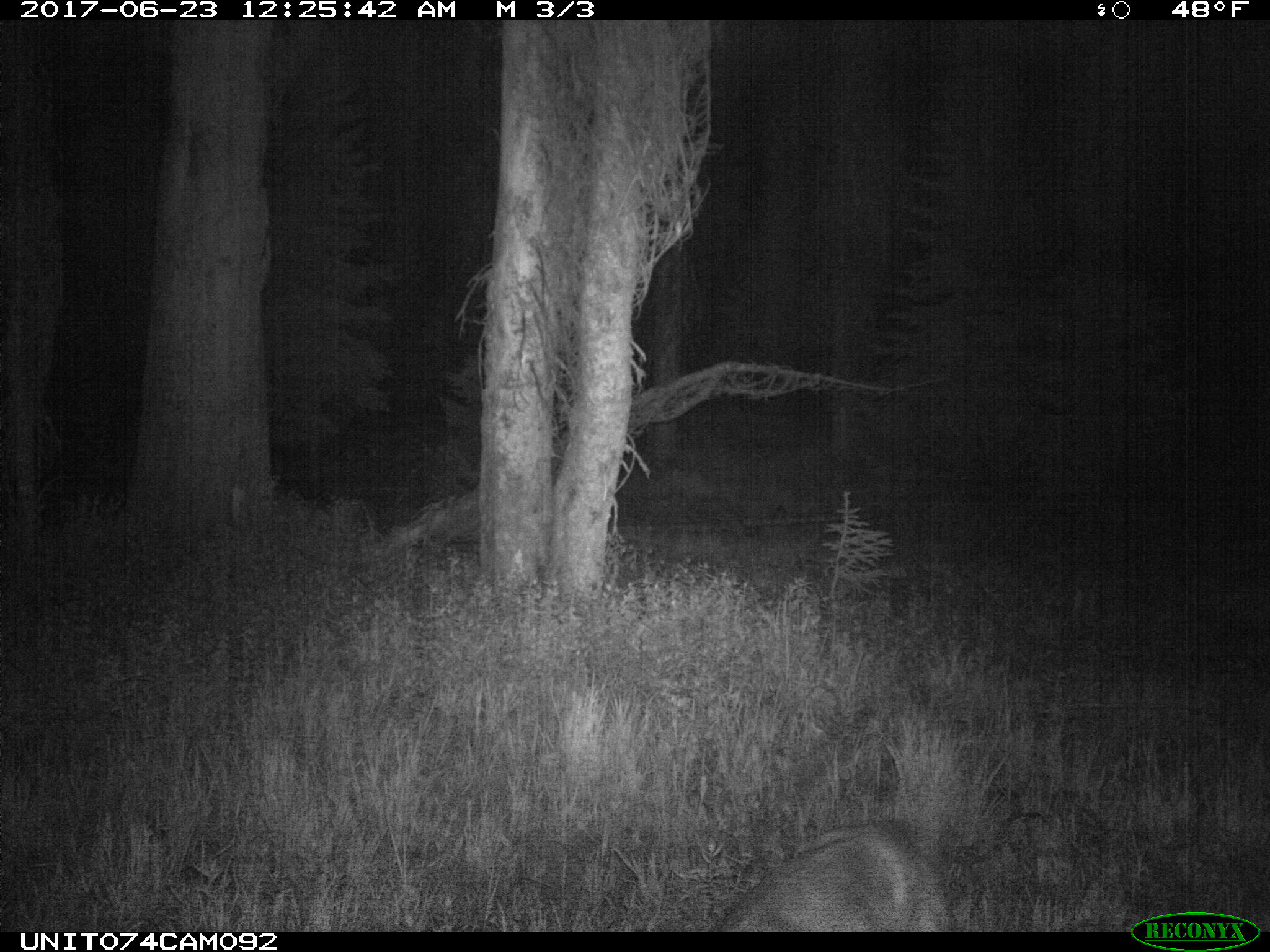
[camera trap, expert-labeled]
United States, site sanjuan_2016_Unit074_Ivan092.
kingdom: Animalia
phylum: Chordata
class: Mammalia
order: Artiodactyla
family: Cervidae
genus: Odocoileus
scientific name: Odocoileus hemionus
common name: mule deer